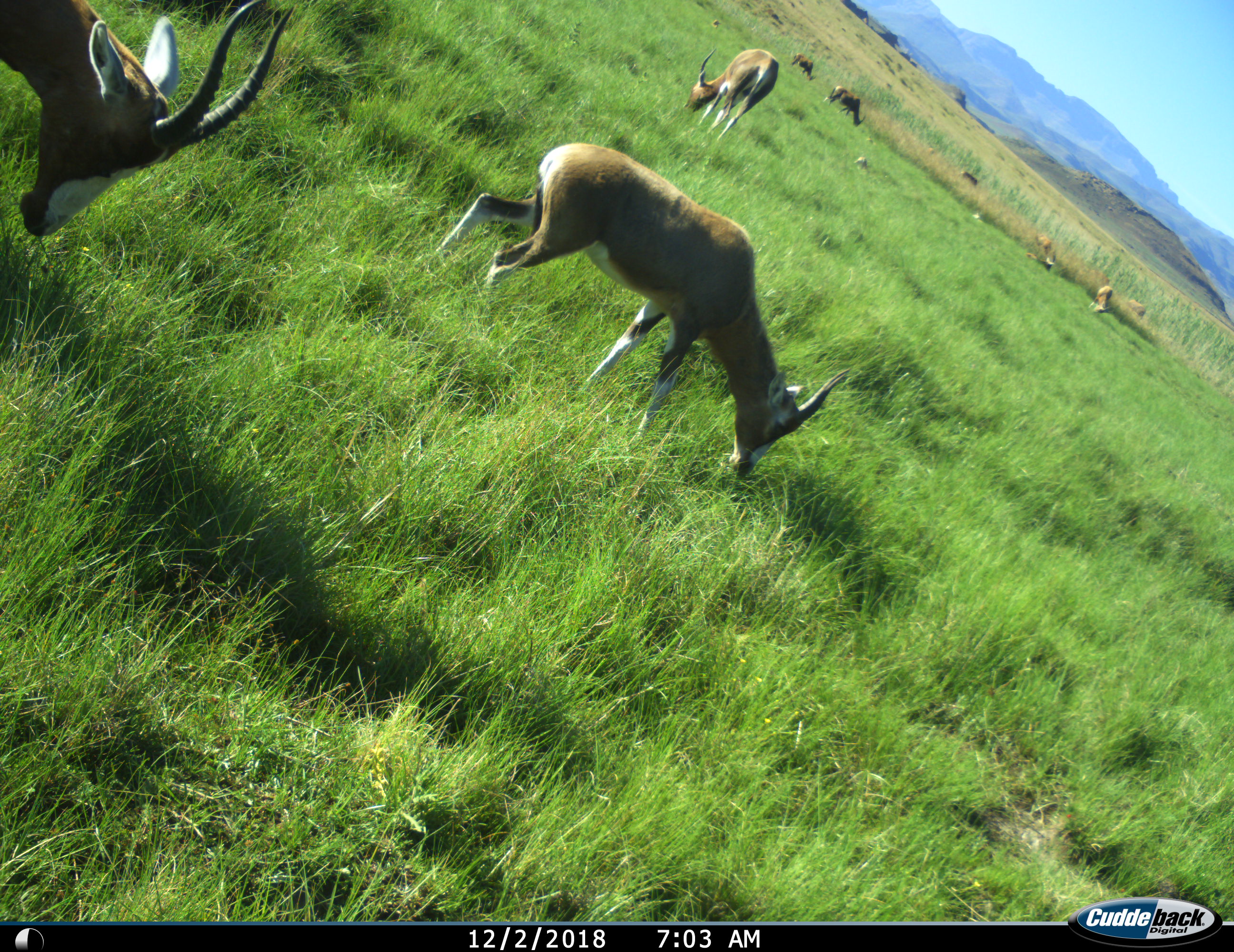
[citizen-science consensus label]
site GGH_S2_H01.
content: unidentified animal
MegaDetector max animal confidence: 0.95